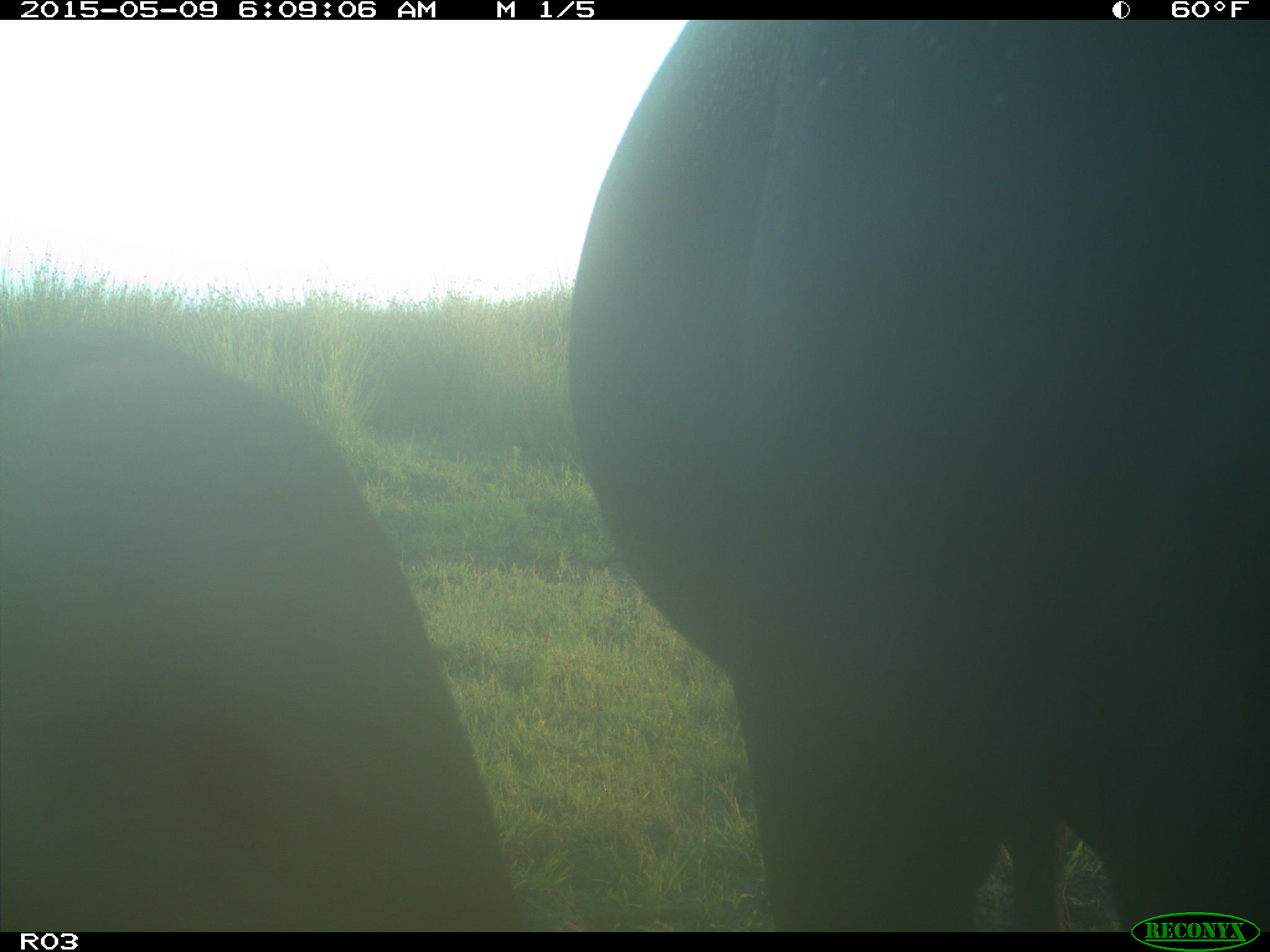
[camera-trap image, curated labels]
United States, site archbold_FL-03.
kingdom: Animalia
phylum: Chordata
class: Mammalia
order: Artiodactyla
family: Bovidae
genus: Bos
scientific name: Bos taurus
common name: domestic cow